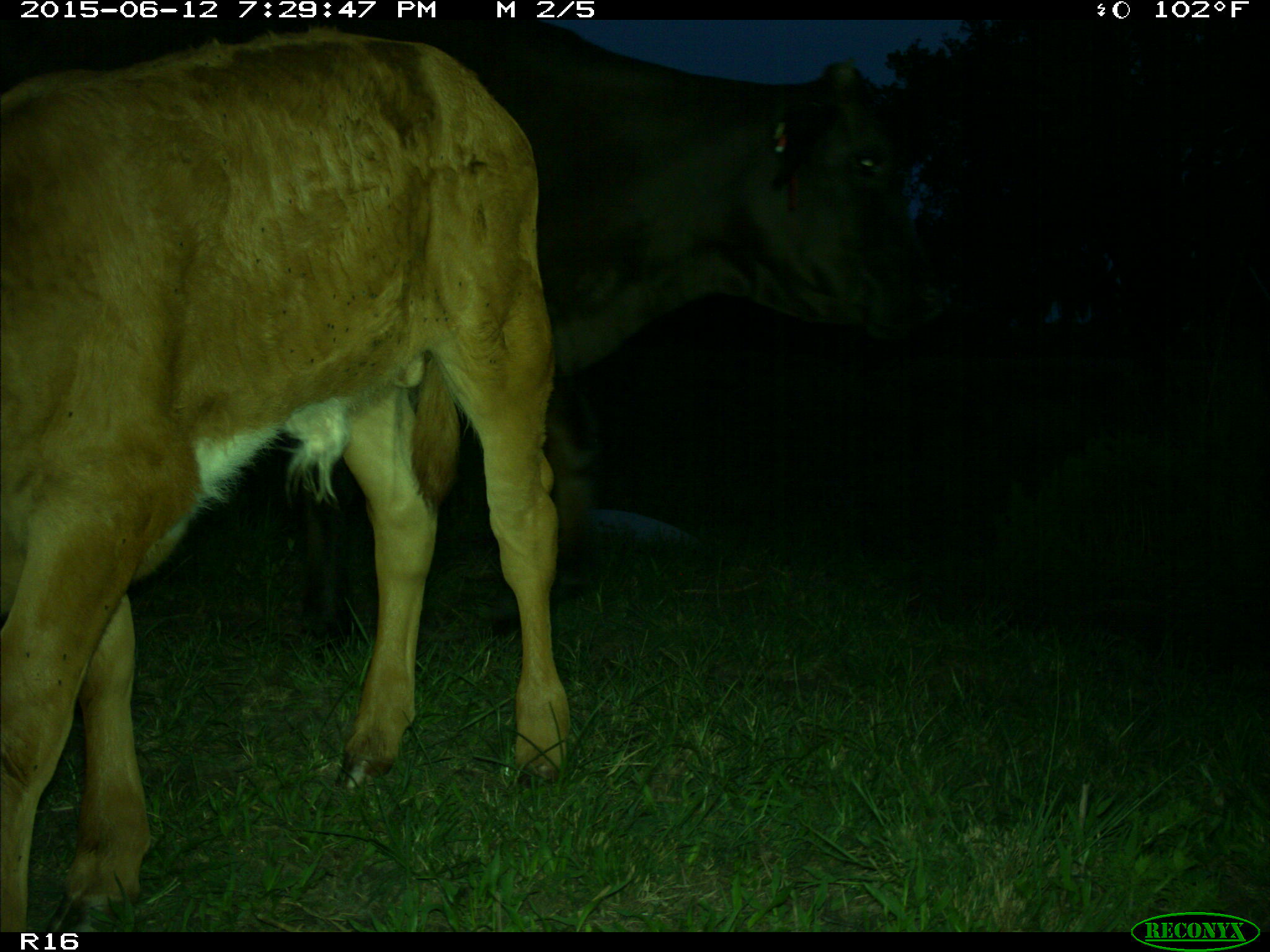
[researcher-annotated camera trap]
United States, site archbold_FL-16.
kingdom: Animalia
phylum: Chordata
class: Mammalia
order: Artiodactyla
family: Bovidae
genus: Bos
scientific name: Bos taurus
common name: domestic cow